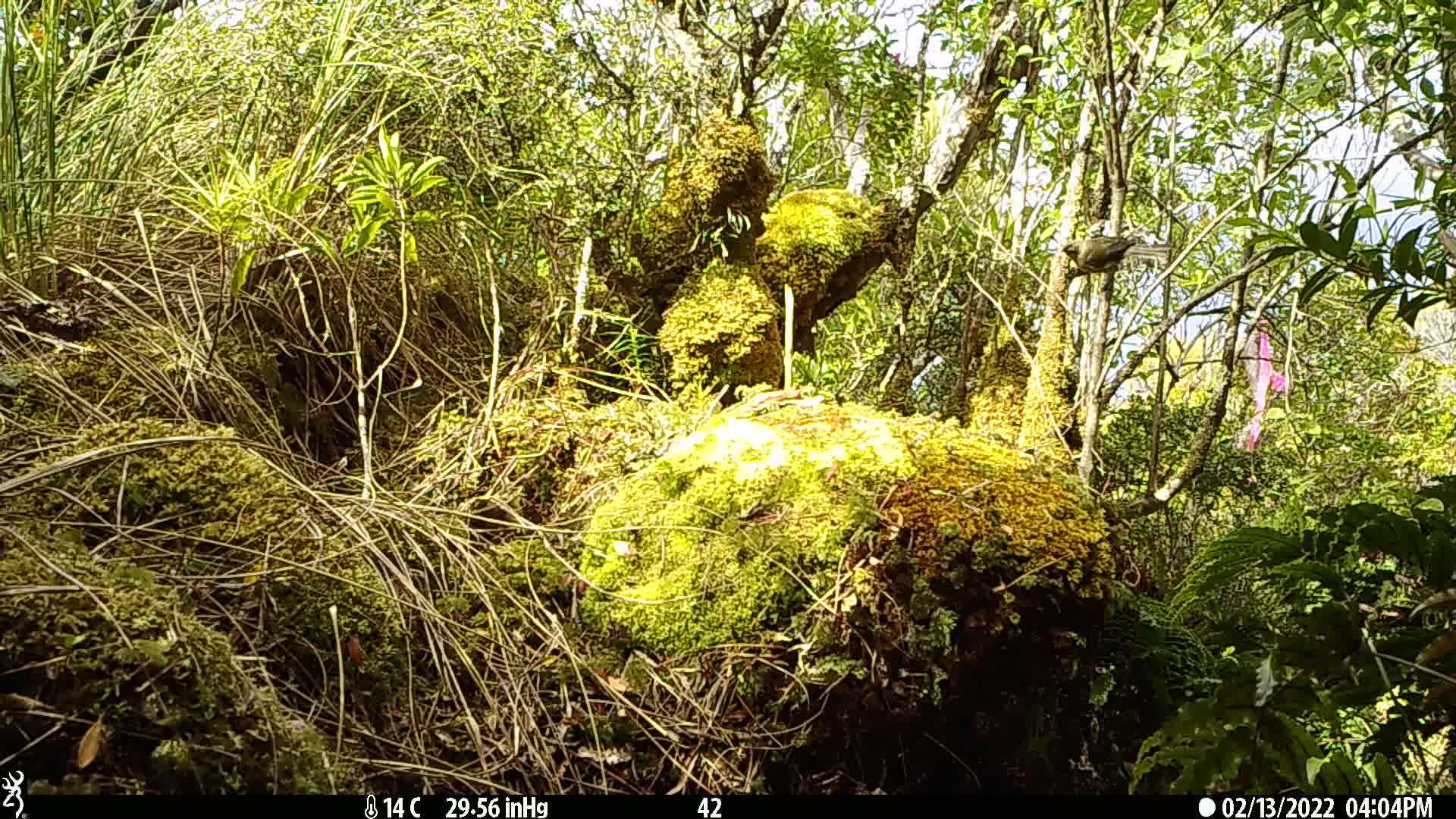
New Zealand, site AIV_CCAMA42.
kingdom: Animalia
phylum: Chordata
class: Aves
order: Passeriformes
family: Meliphagidae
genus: Anthornis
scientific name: Anthornis melanura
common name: new zealand bellbird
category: bellbird